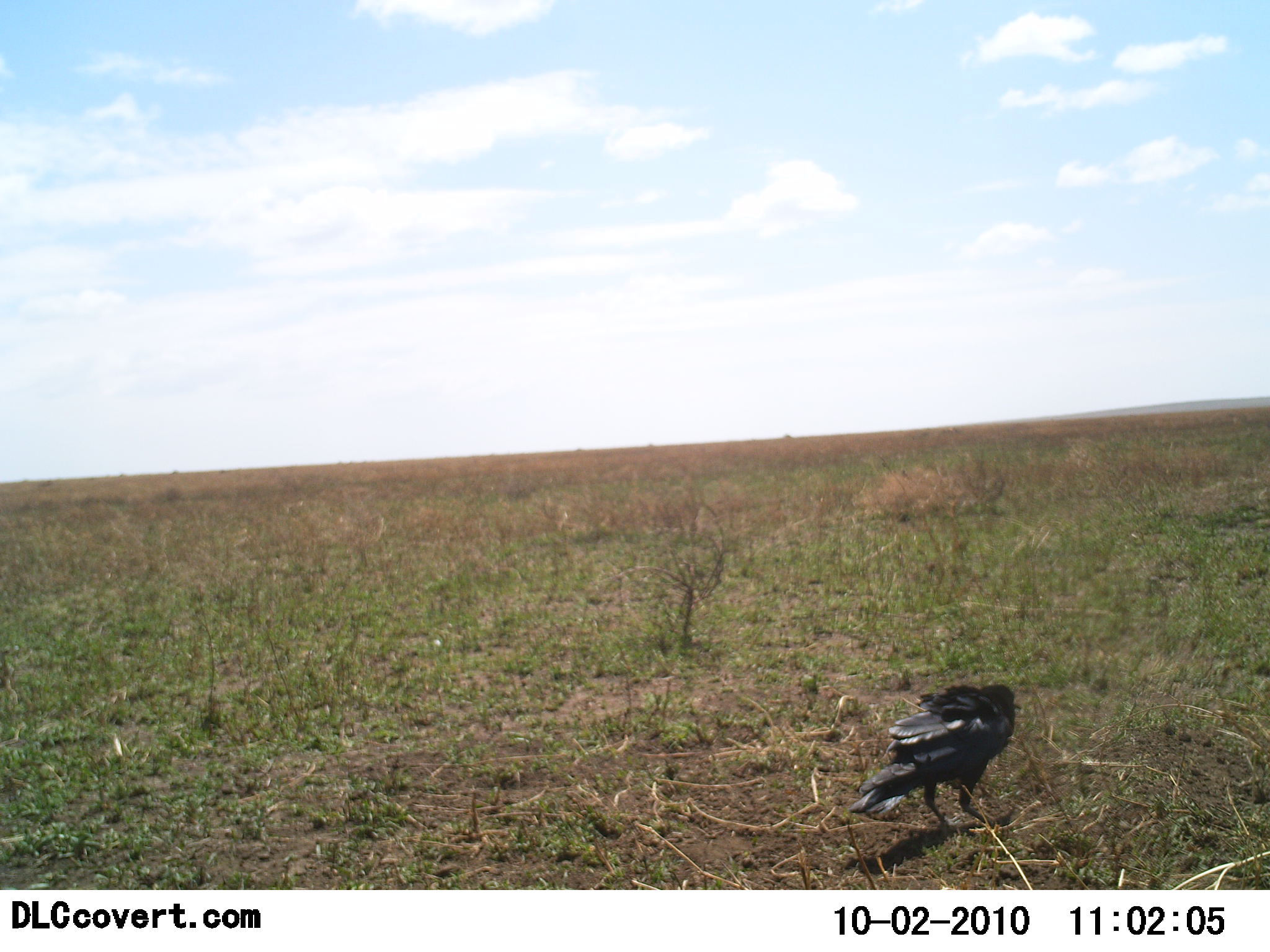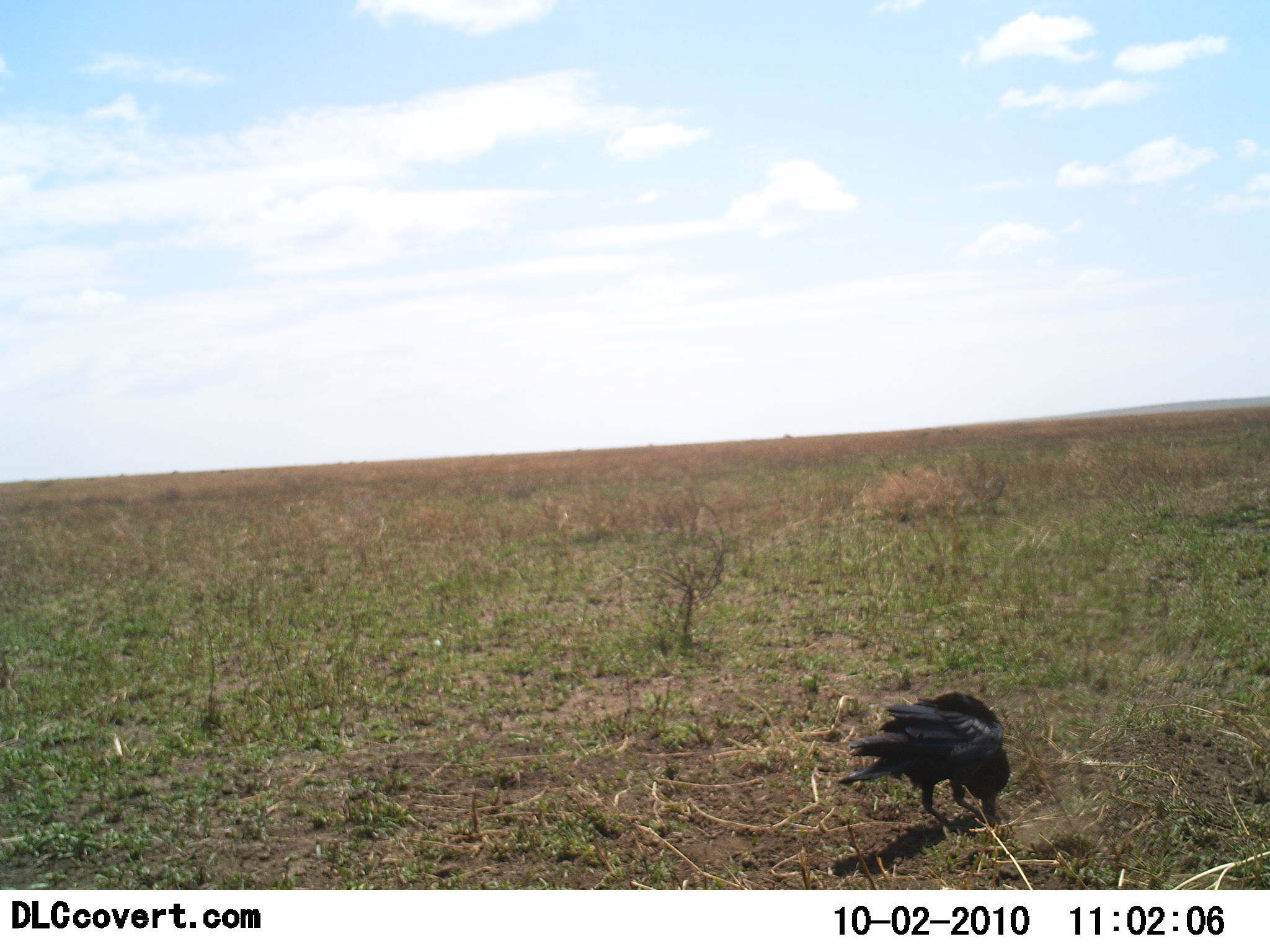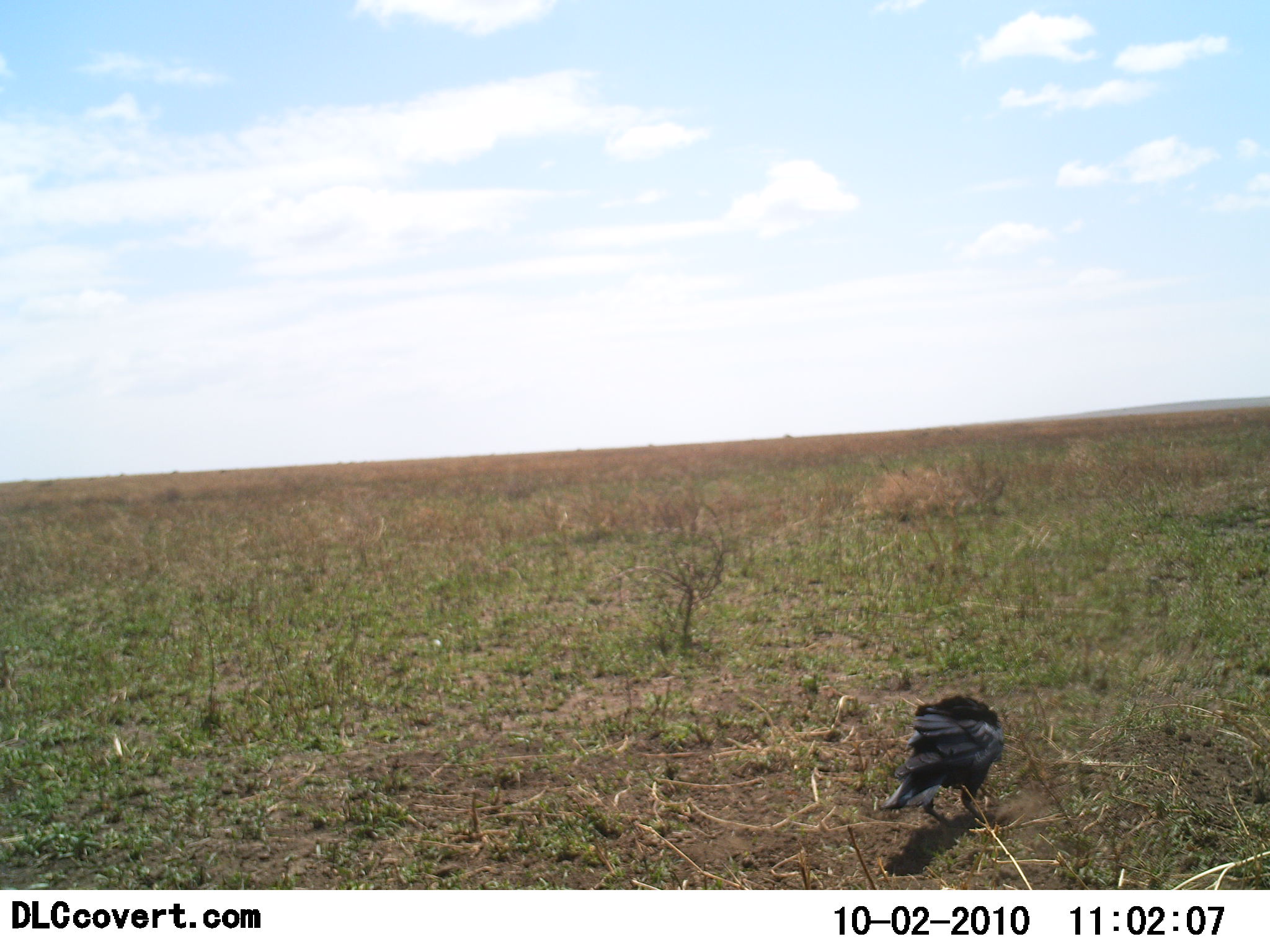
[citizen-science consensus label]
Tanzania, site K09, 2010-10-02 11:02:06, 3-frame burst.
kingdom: Animalia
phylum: Chordata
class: Aves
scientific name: Aves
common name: bird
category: otherbird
Otherbird (bird) (Aves), count 1. Behavior (volunteer vote fractions): standing 22%, resting 6%, moving 6%, interacting 6%. Young present (vote fraction): 0%. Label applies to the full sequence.